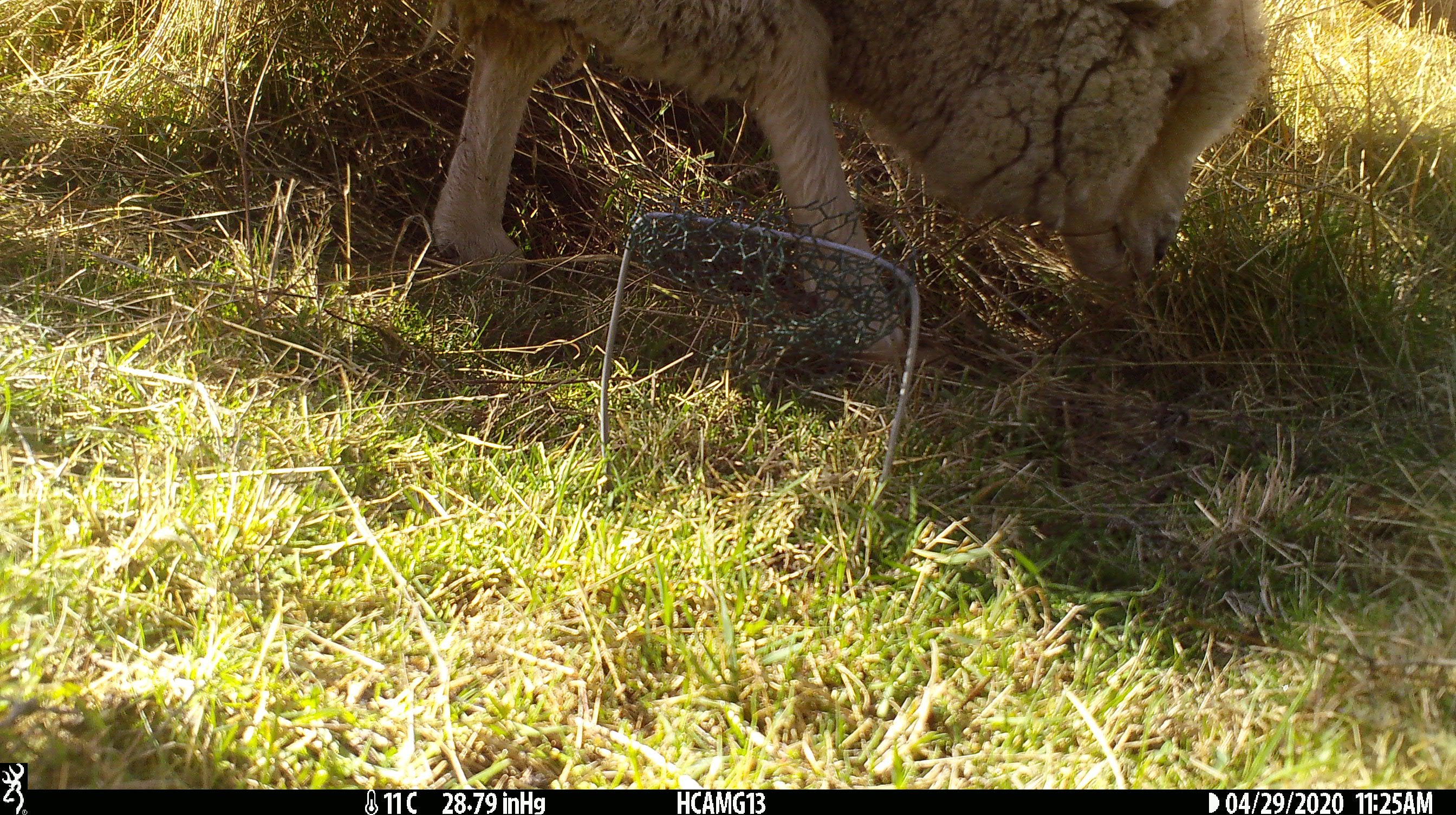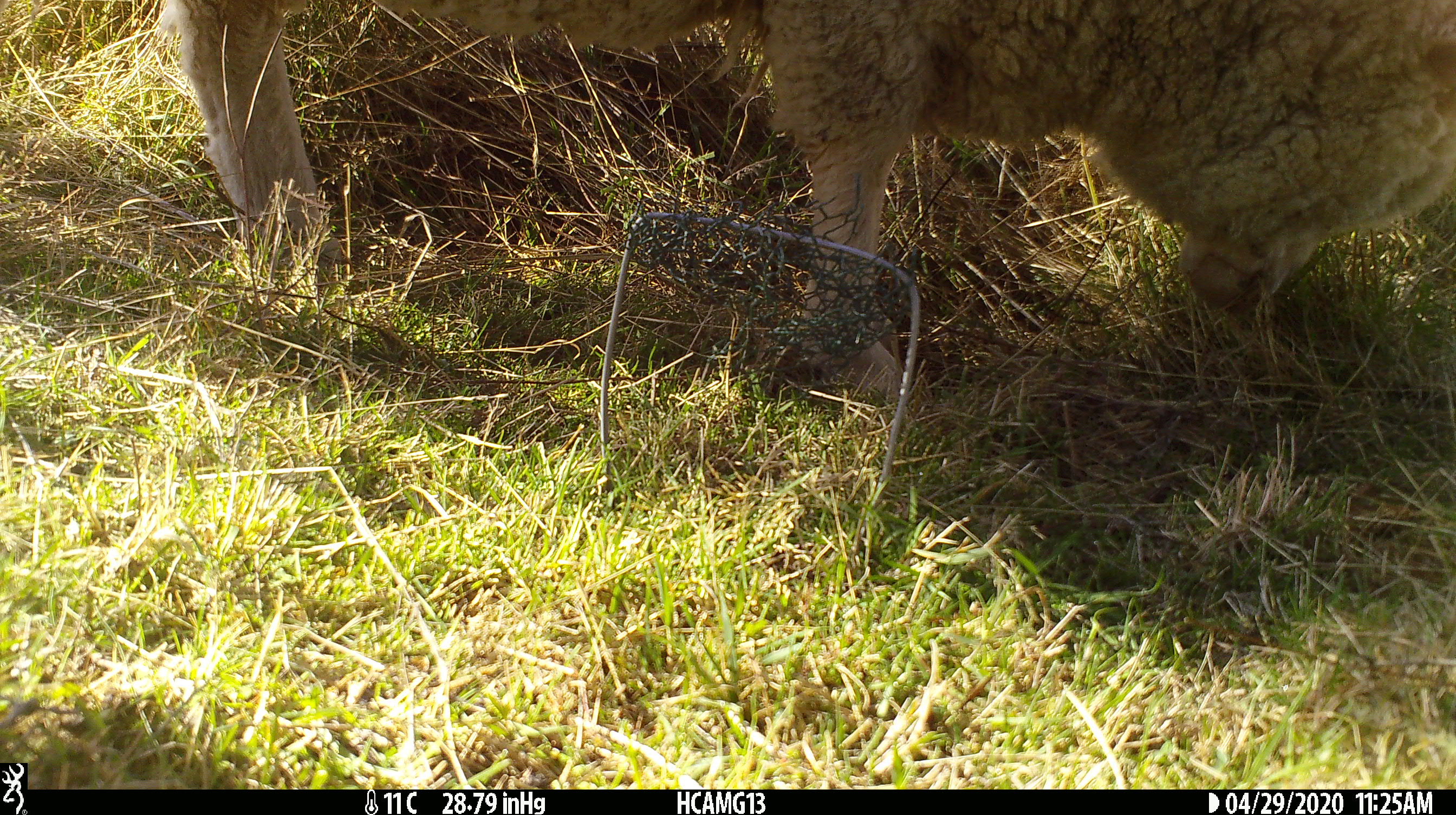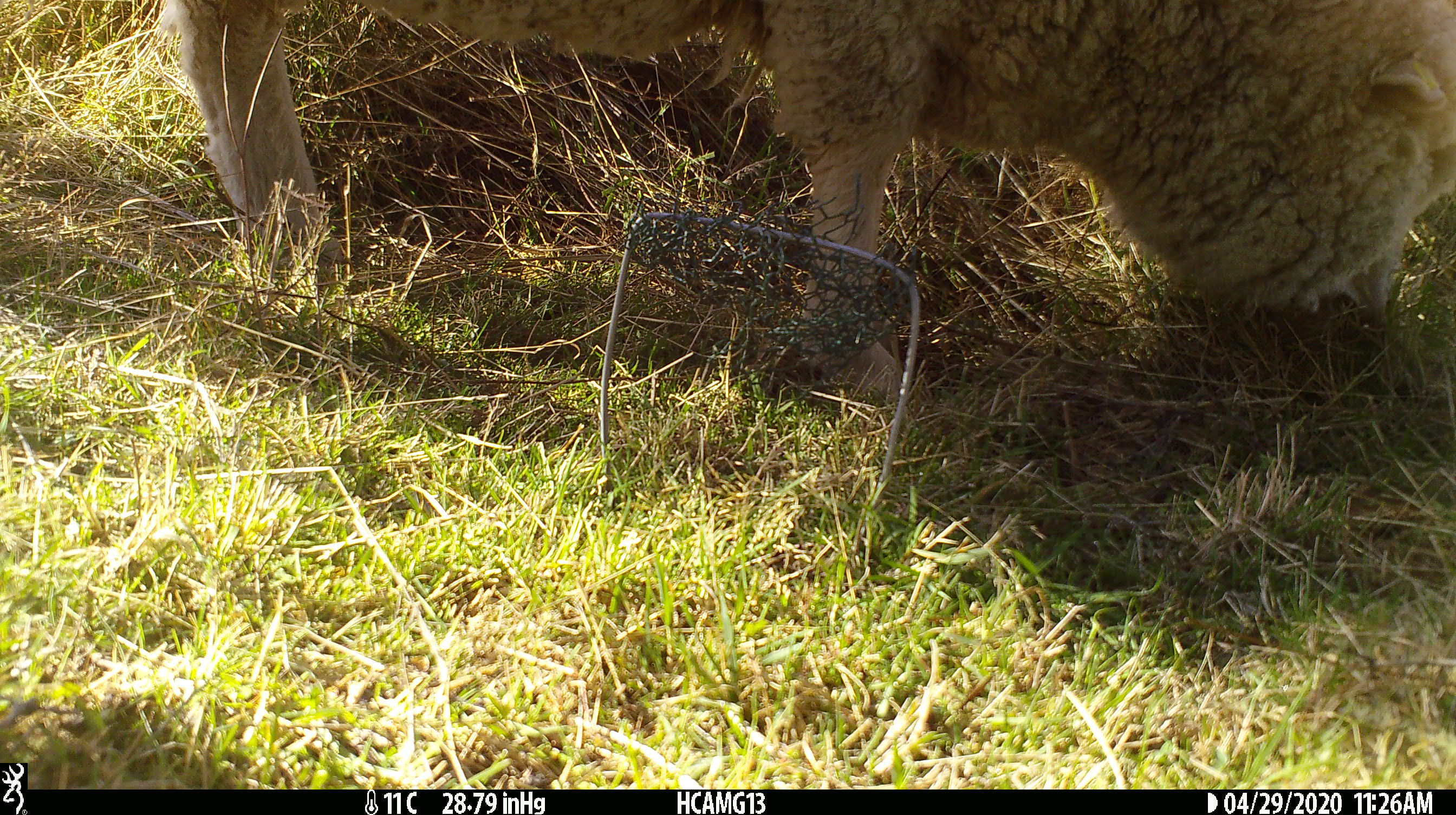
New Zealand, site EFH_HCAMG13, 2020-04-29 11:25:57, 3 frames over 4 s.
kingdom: Animalia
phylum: Chordata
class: Mammalia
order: Artiodactyla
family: Bovidae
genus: Ovis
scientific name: Ovis aries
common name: domestic sheep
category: sheep